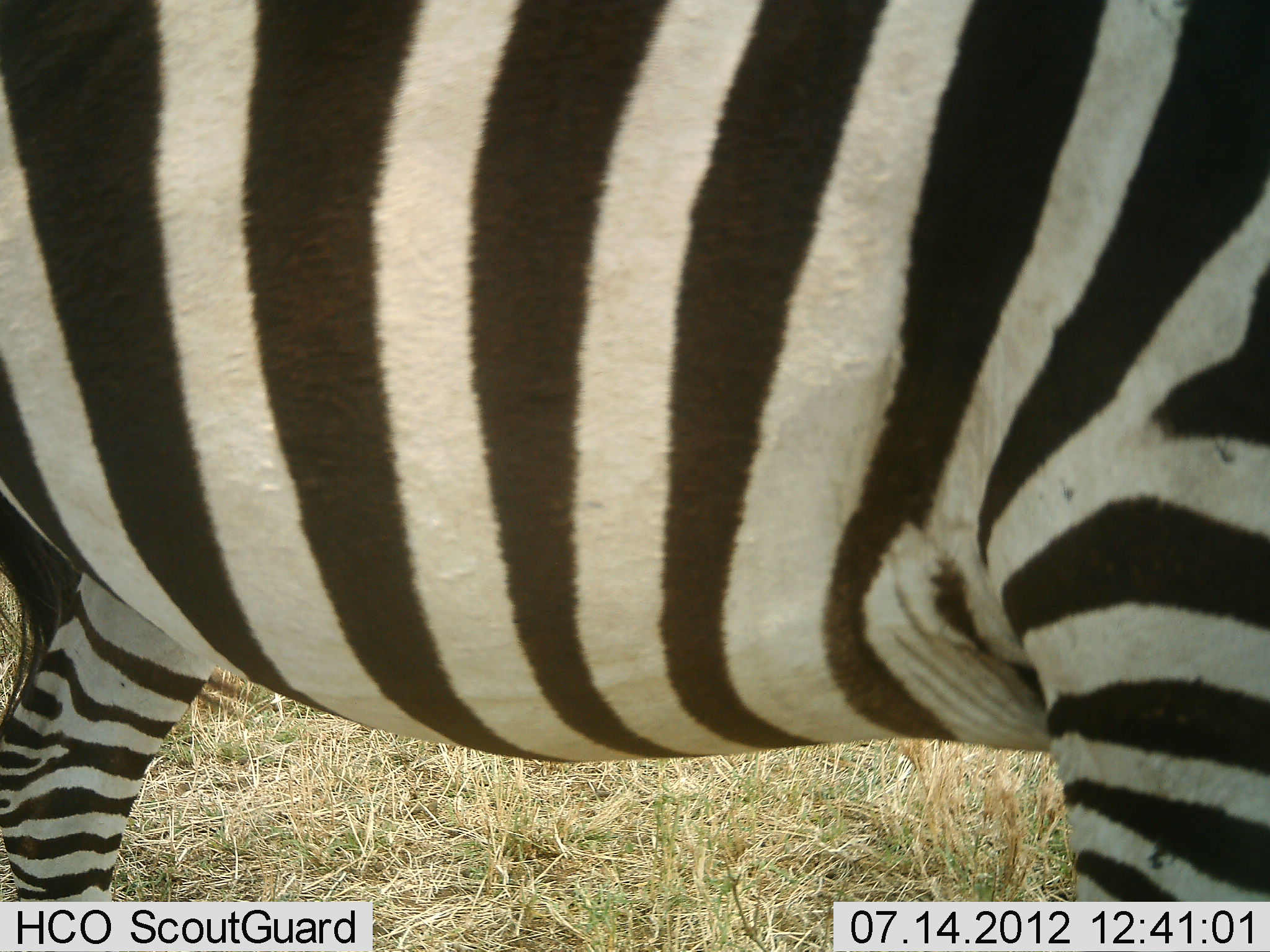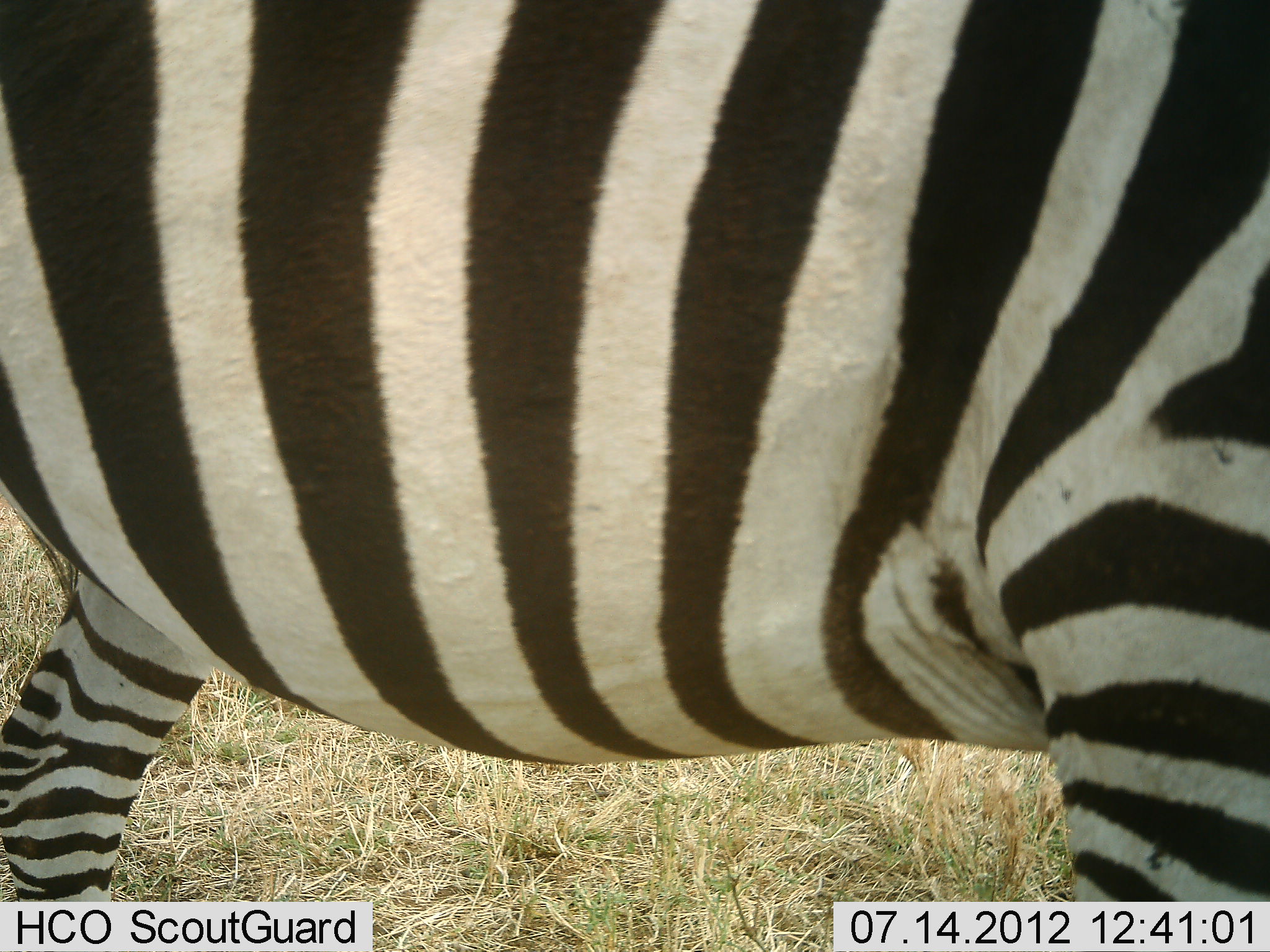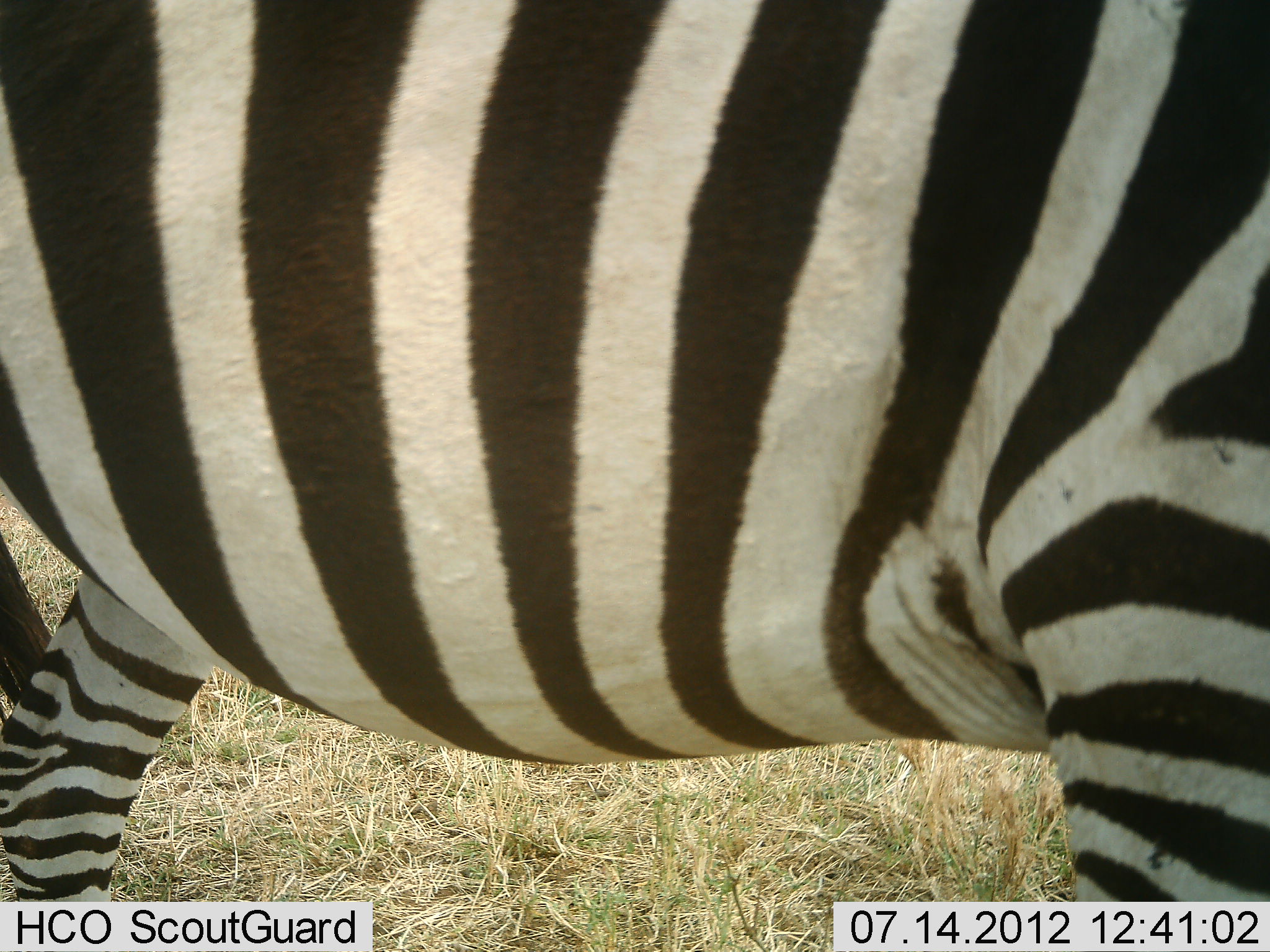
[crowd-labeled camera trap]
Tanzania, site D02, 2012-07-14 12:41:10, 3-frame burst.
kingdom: Animalia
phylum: Chordata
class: Mammalia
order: Perissodactyla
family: Equidae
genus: Equus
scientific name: Equus quagga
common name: plains zebra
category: zebra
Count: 1.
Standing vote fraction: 100%.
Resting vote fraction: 0%.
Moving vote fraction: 0%.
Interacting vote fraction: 0%.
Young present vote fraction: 0%.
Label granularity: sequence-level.